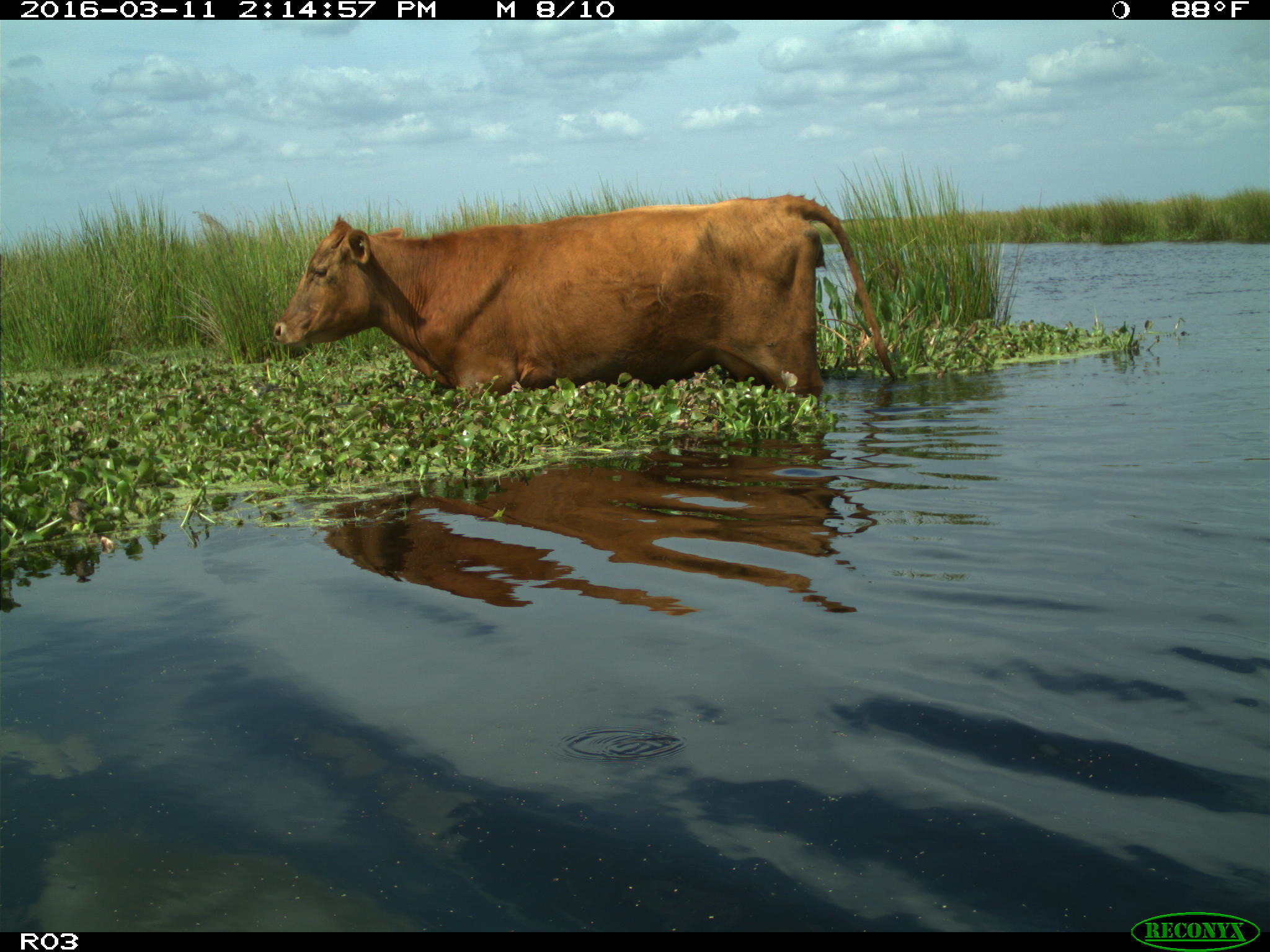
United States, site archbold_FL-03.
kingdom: Animalia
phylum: Chordata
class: Mammalia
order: Artiodactyla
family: Bovidae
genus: Bos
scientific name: Bos taurus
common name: domestic cow